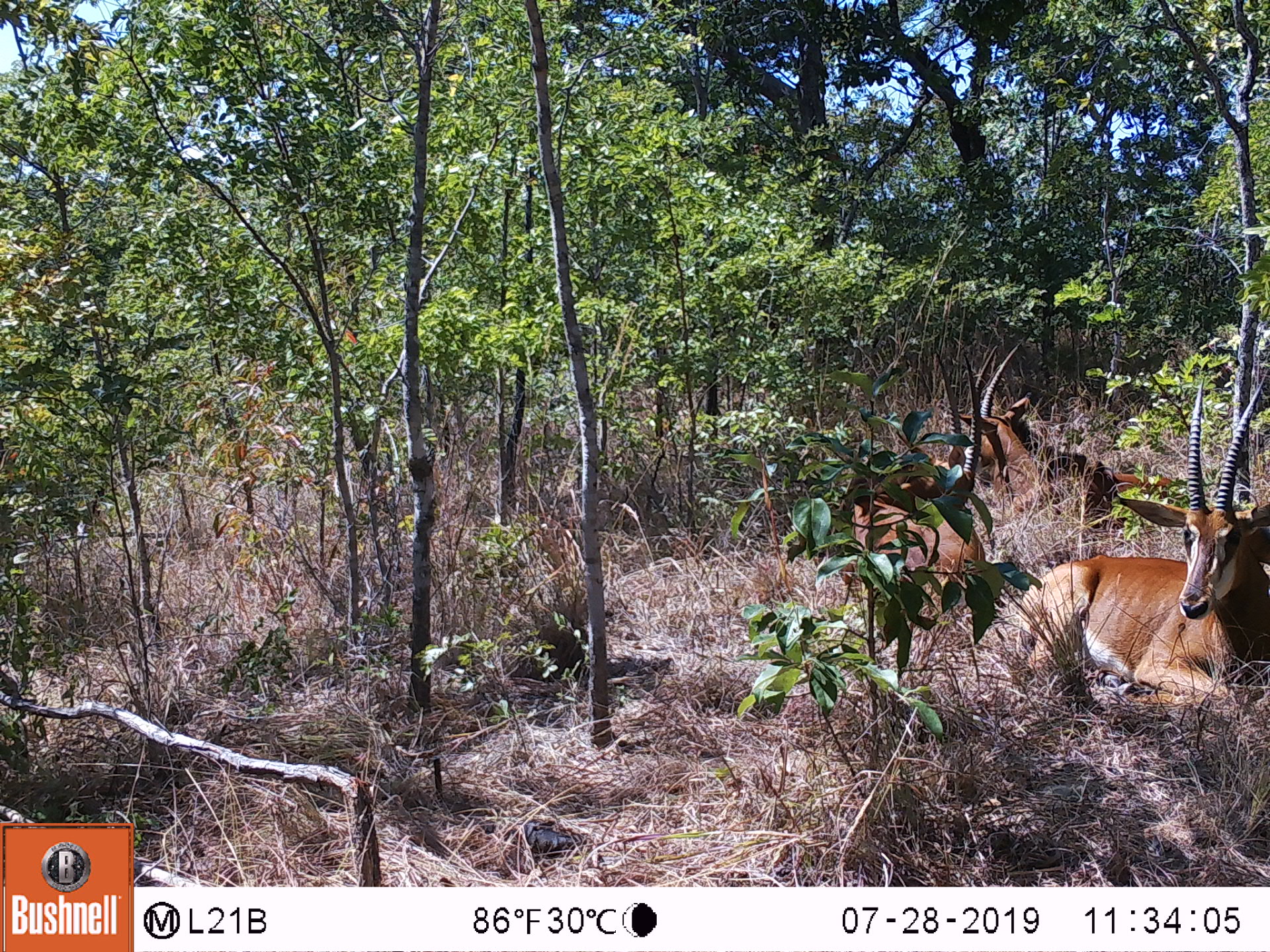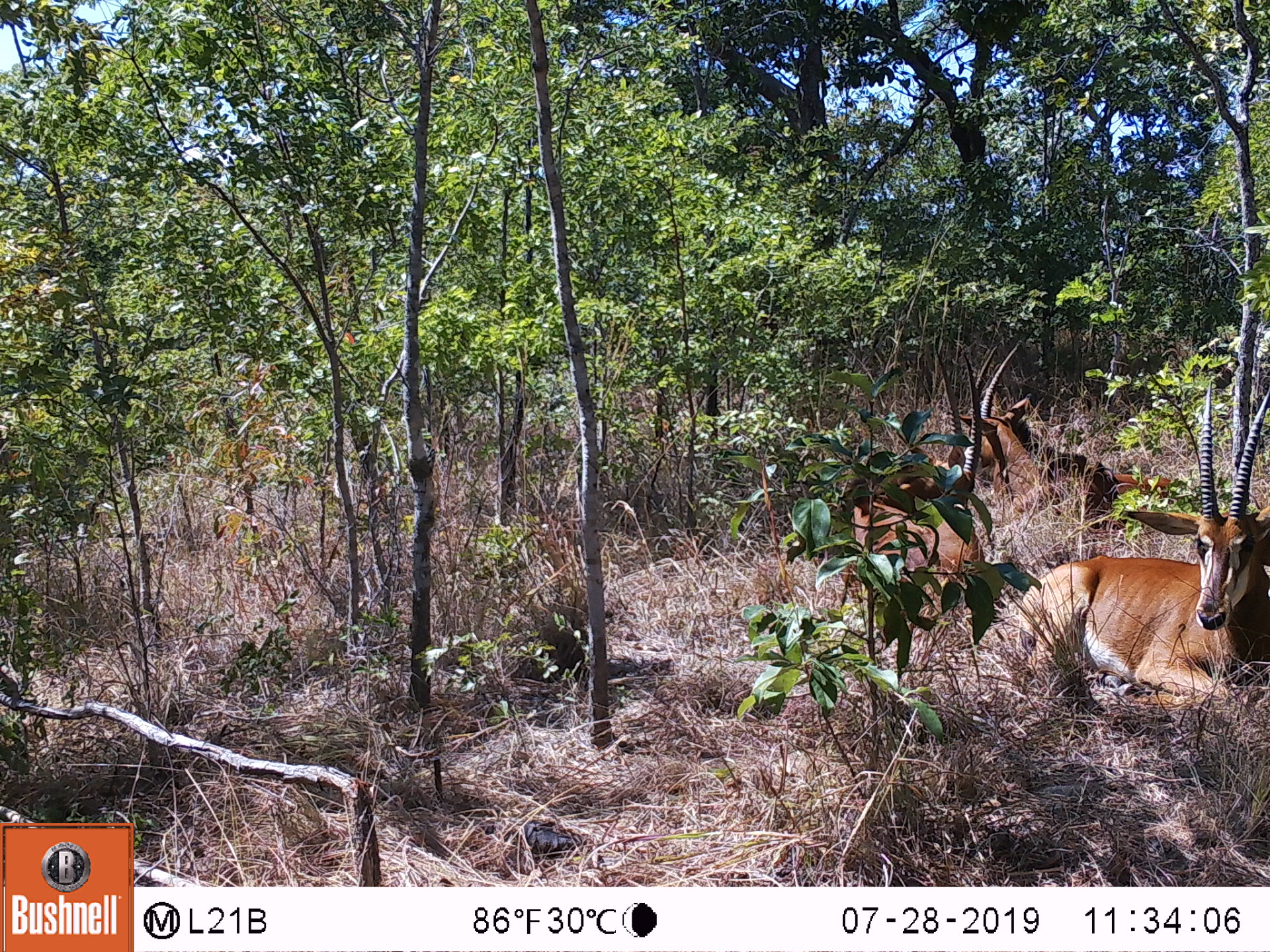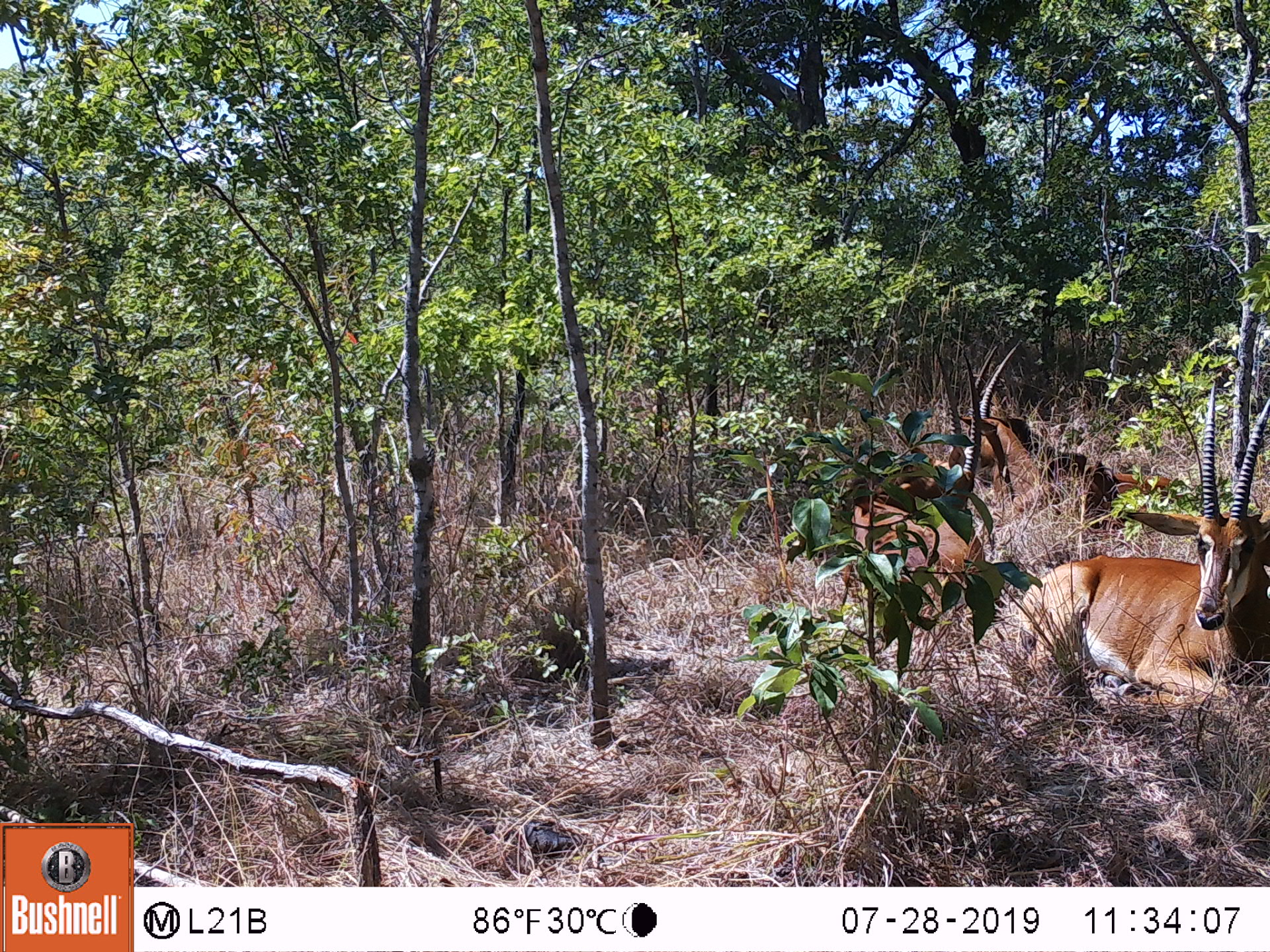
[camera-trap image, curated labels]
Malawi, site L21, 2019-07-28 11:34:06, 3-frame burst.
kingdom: Animalia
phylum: Chordata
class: Mammalia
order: Artiodactyla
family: Bovidae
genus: Hippotragus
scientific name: Hippotragus niger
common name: sable antelope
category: sable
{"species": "sable (sable antelope) (Hippotragus niger)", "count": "3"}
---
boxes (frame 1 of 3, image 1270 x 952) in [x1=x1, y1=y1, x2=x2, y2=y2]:
sable: [x1=1023, y1=389, x2=1262, y2=697]; [x1=848, y1=364, x2=978, y2=608]; [x1=966, y1=343, x2=1081, y2=500]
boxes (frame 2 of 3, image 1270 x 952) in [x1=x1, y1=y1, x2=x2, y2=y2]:
sable: [x1=1034, y1=394, x2=1262, y2=687]; [x1=824, y1=345, x2=976, y2=624]; [x1=980, y1=340, x2=1088, y2=529]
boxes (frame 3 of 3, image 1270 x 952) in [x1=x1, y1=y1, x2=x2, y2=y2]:
sable: [x1=1040, y1=388, x2=1262, y2=678]; [x1=838, y1=350, x2=973, y2=635]; [x1=976, y1=341, x2=1076, y2=518]